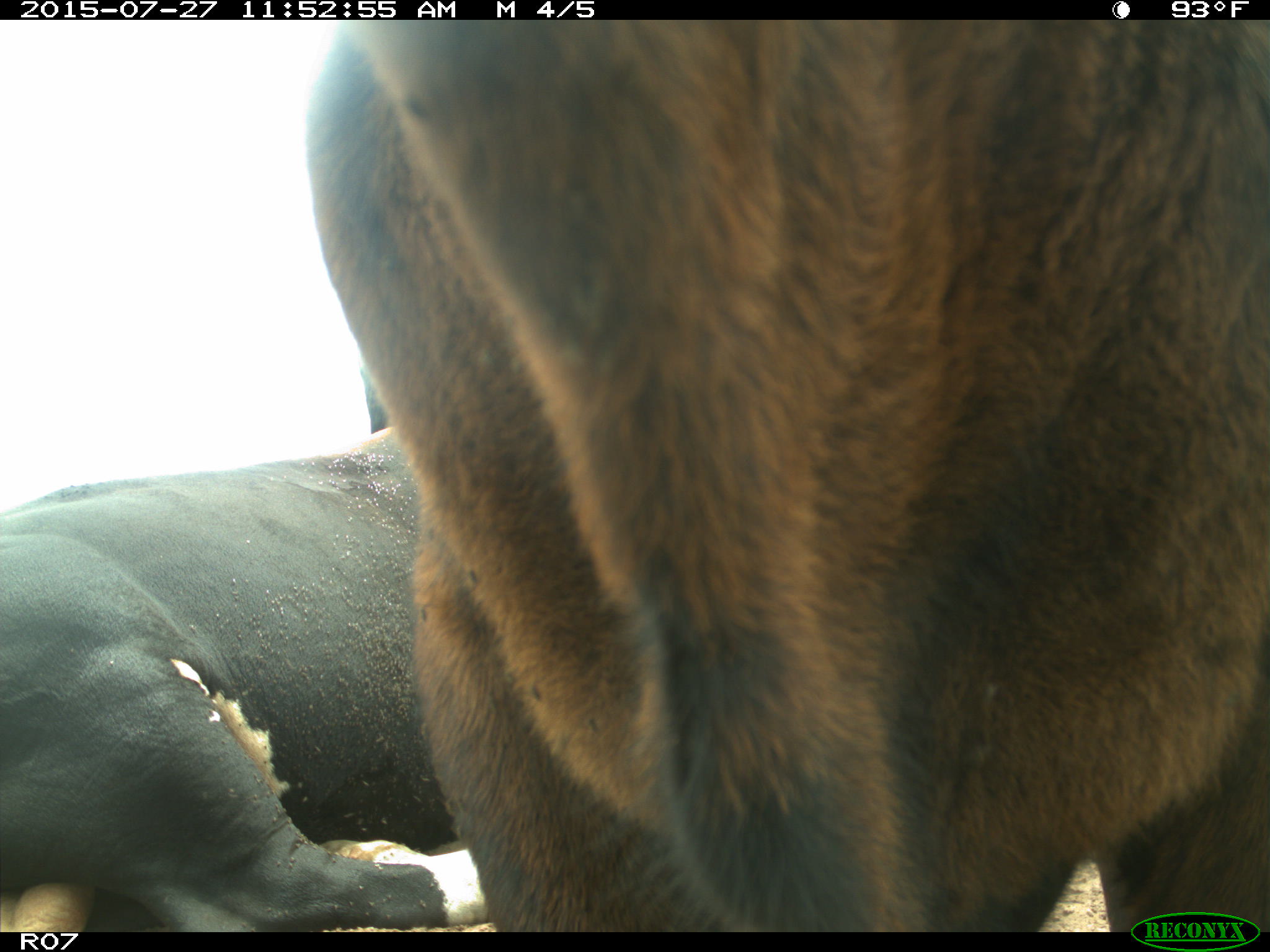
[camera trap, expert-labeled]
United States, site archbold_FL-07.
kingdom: Animalia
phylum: Chordata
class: Mammalia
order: Artiodactyla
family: Bovidae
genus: Bos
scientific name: Bos taurus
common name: domestic cow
Bos taurus (domestic cow).